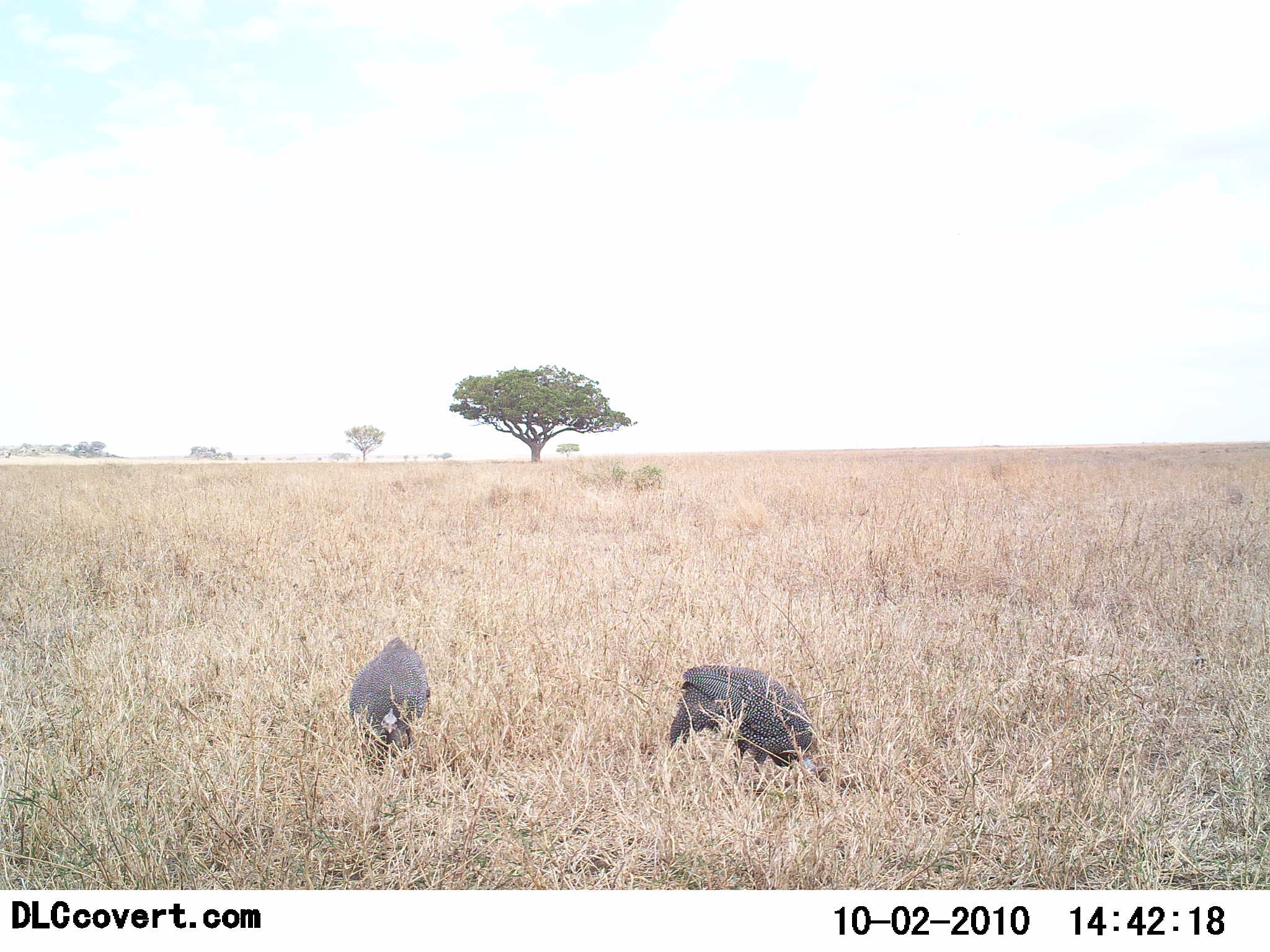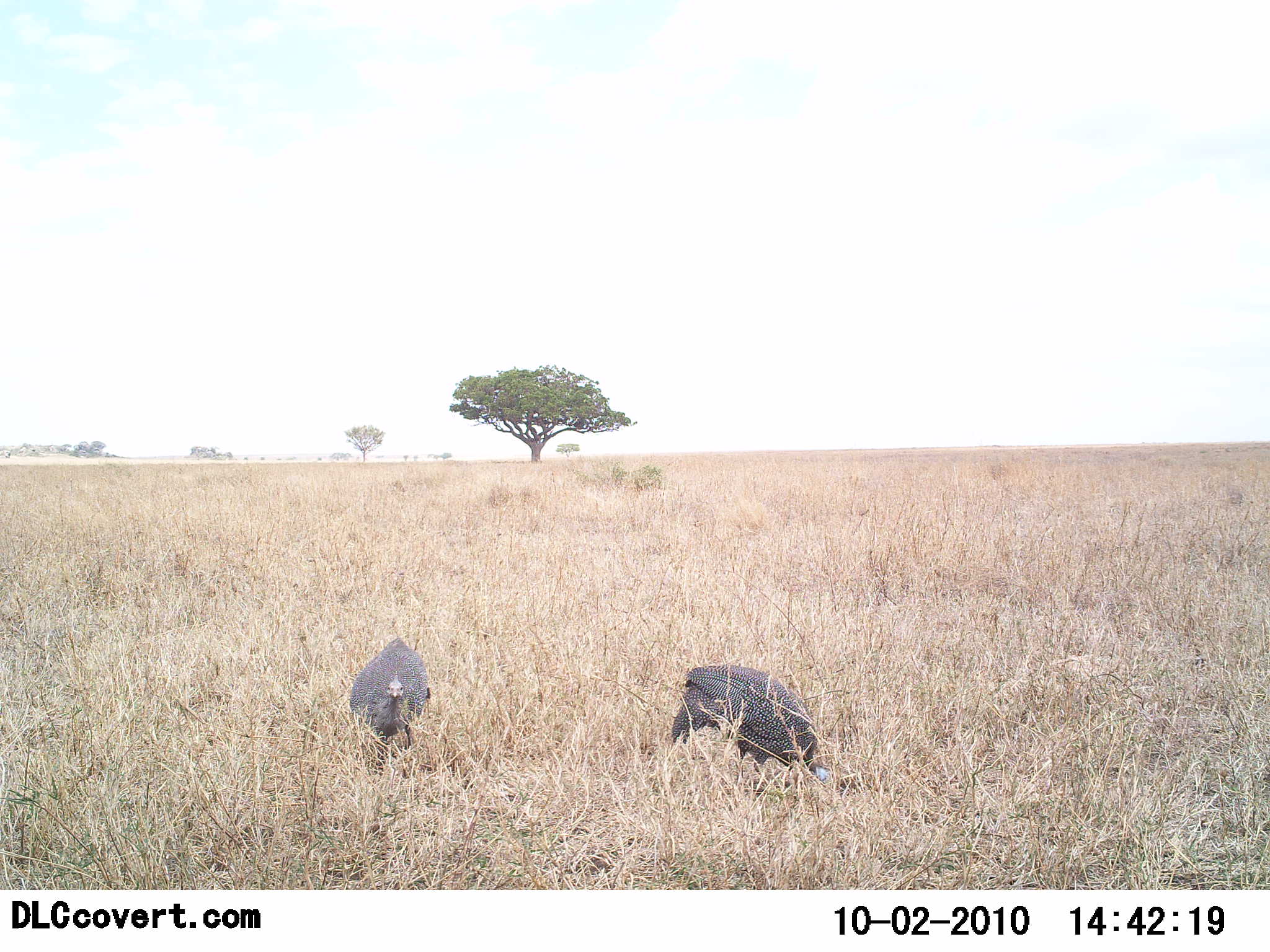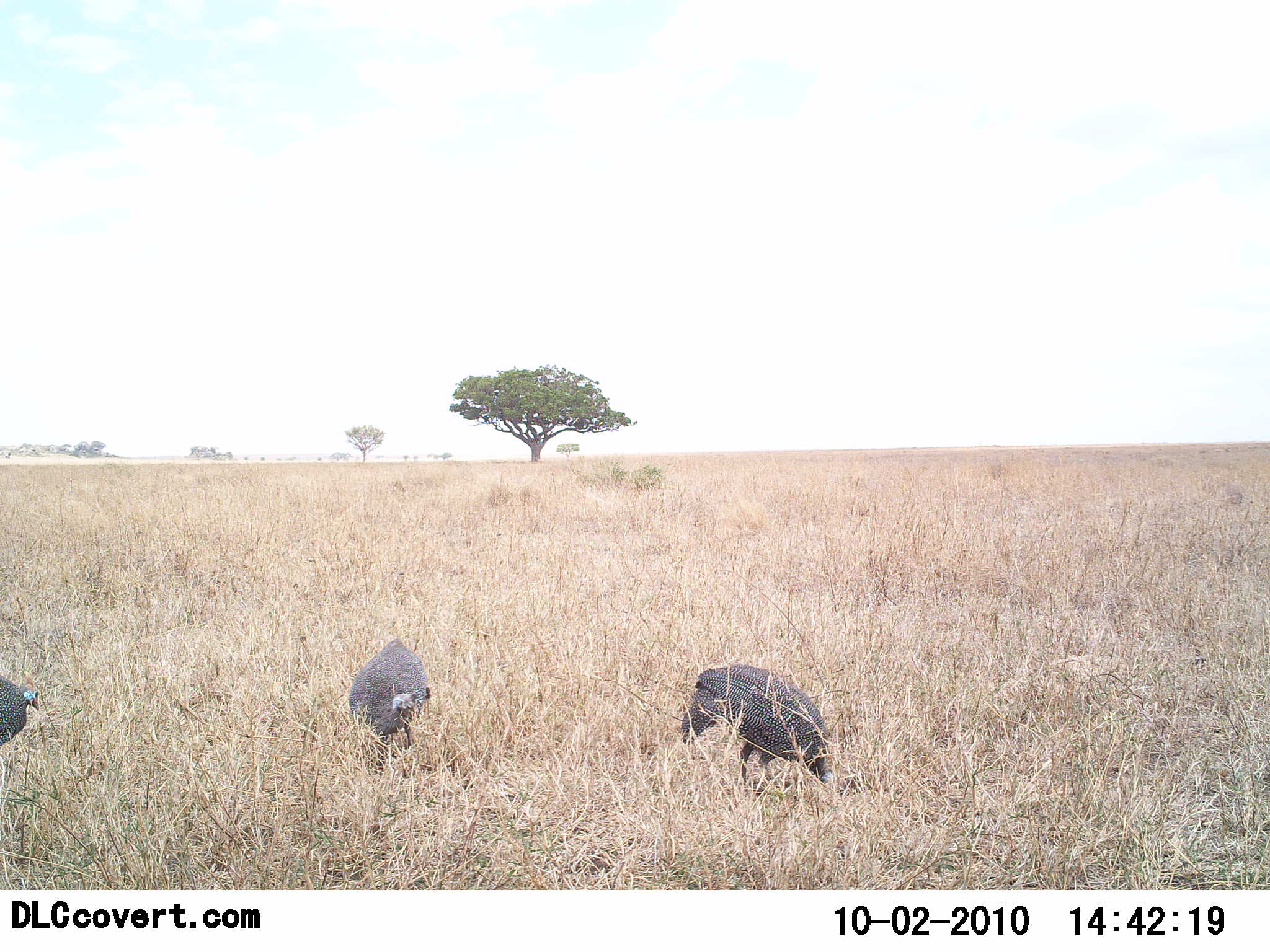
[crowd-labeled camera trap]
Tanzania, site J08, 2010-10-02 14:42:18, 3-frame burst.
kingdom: Animalia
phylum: Chordata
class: Aves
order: Galliformes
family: Numididae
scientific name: Numididae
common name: guinea fowl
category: guineafowl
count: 3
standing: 33%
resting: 0%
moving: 39%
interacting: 0%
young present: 0%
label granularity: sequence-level